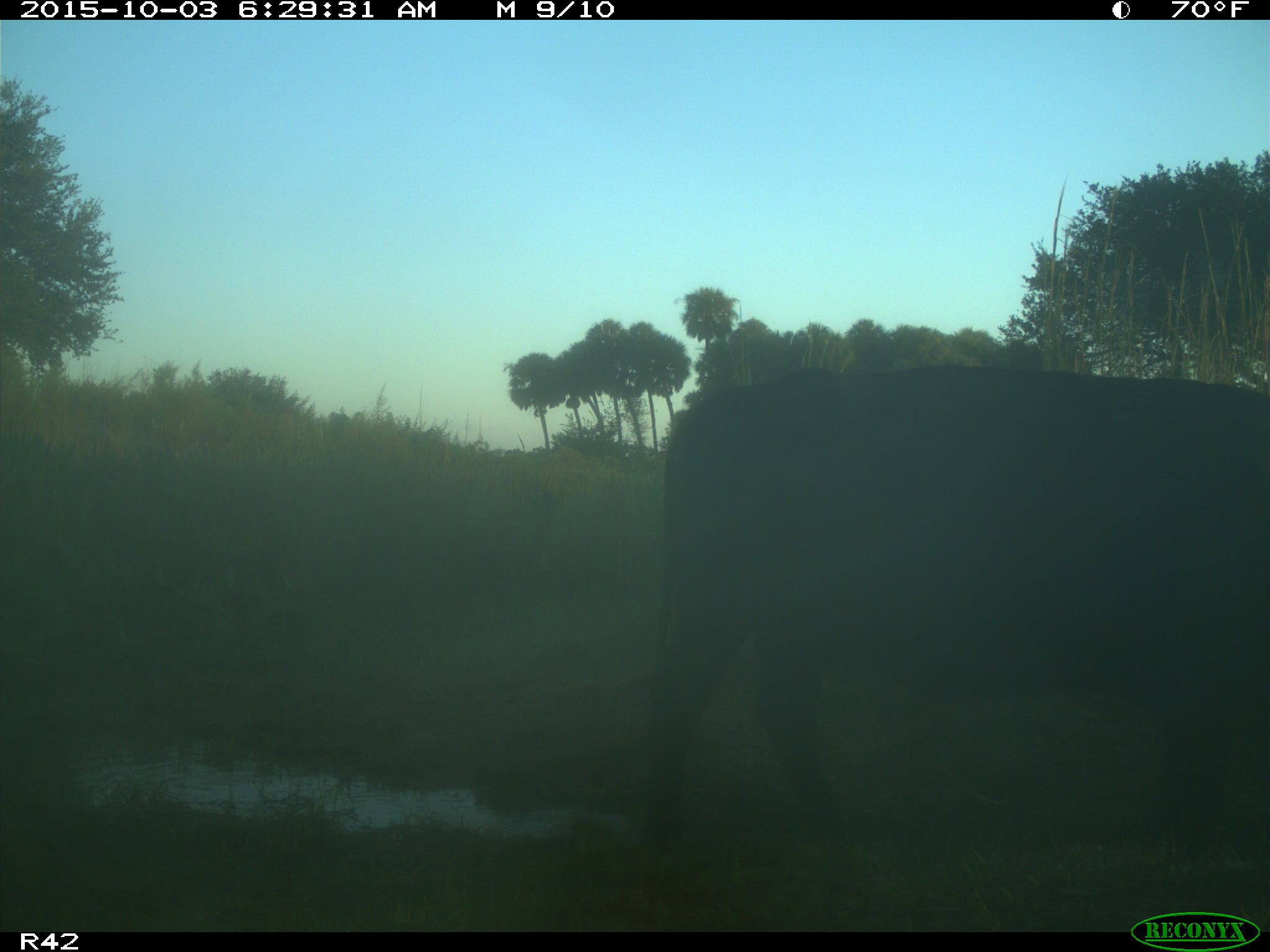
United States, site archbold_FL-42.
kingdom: Animalia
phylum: Chordata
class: Mammalia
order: Artiodactyla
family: Bovidae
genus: Bos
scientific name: Bos taurus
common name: domestic cow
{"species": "Bos taurus (domestic cow)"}